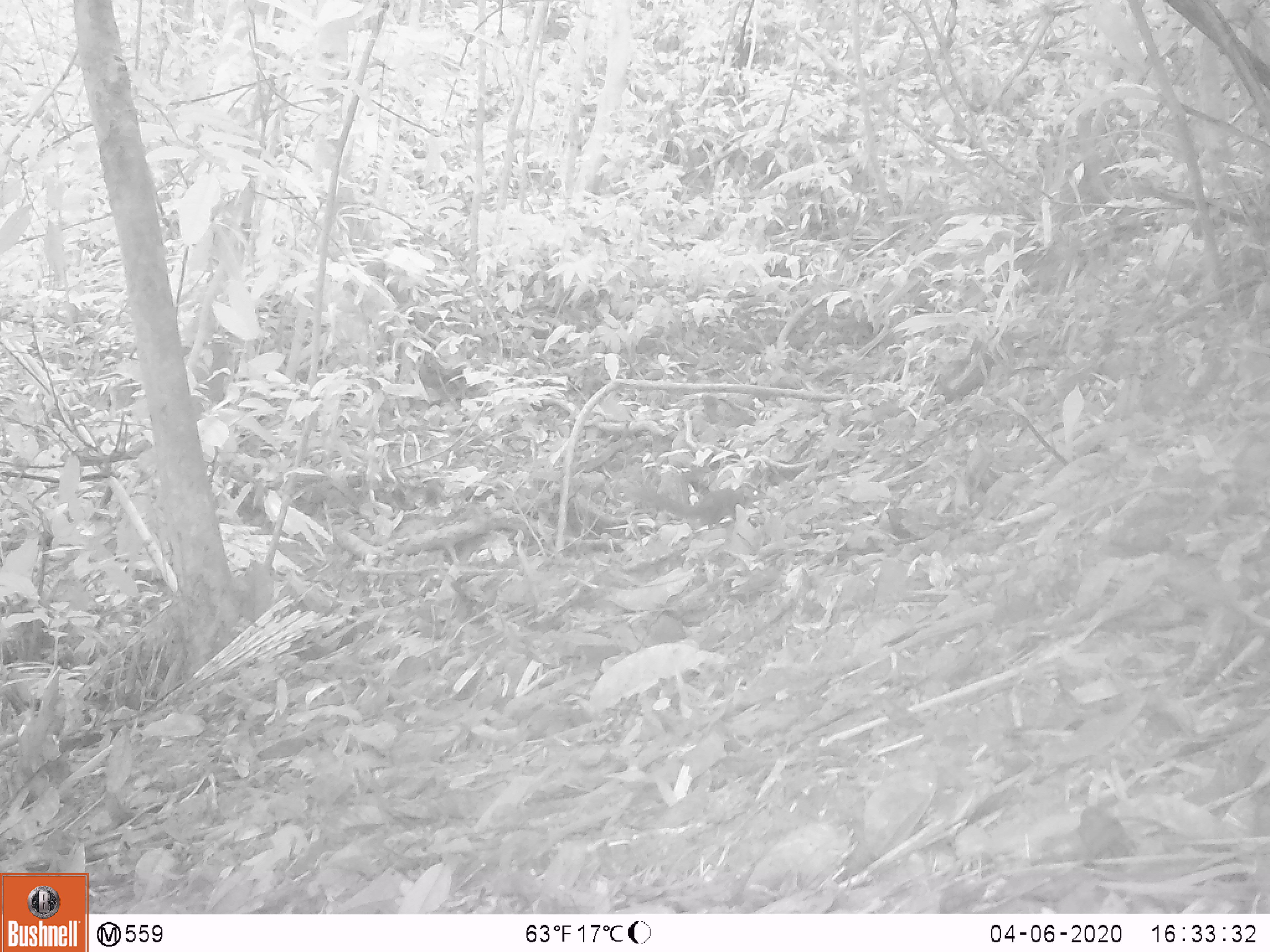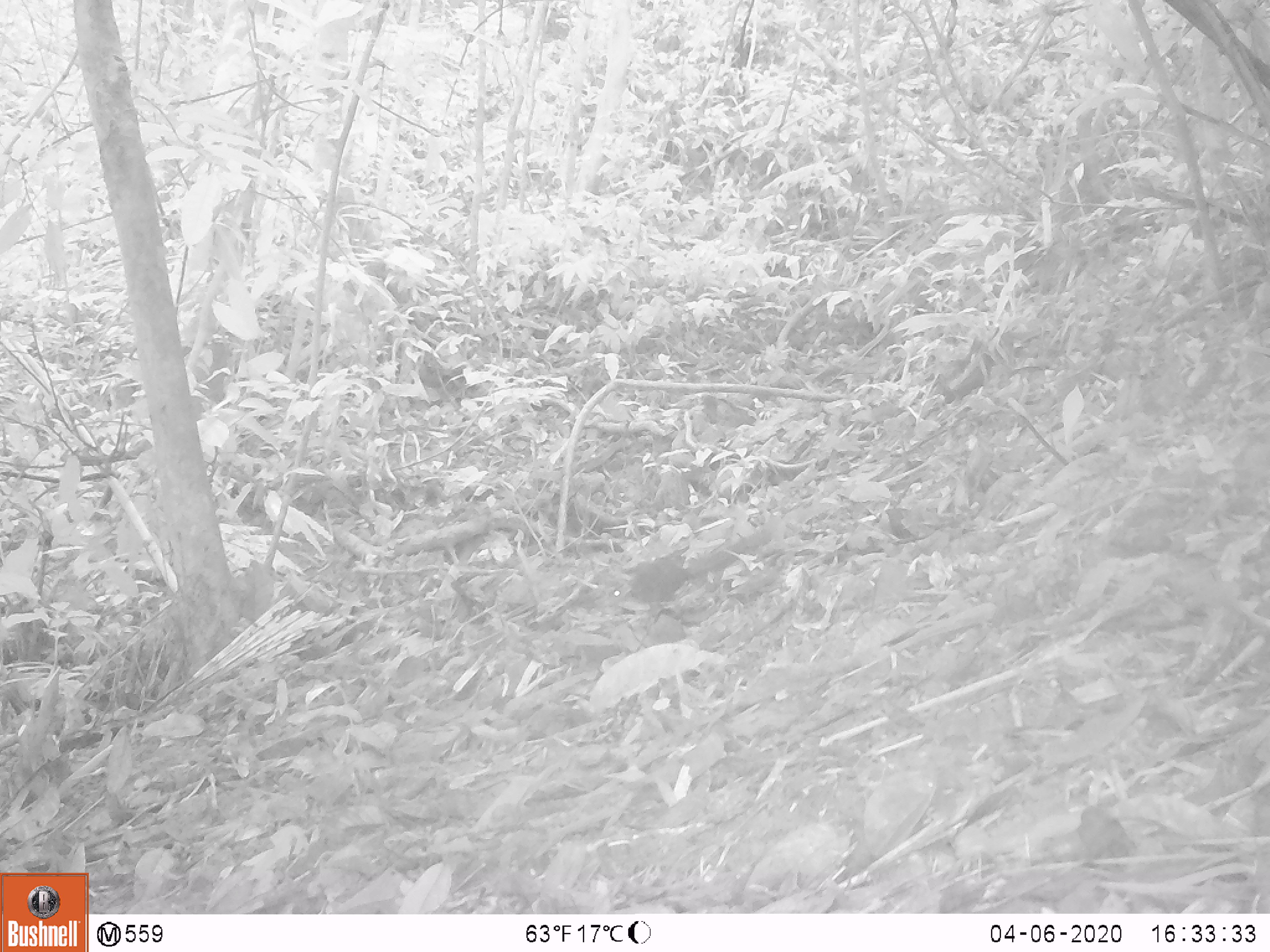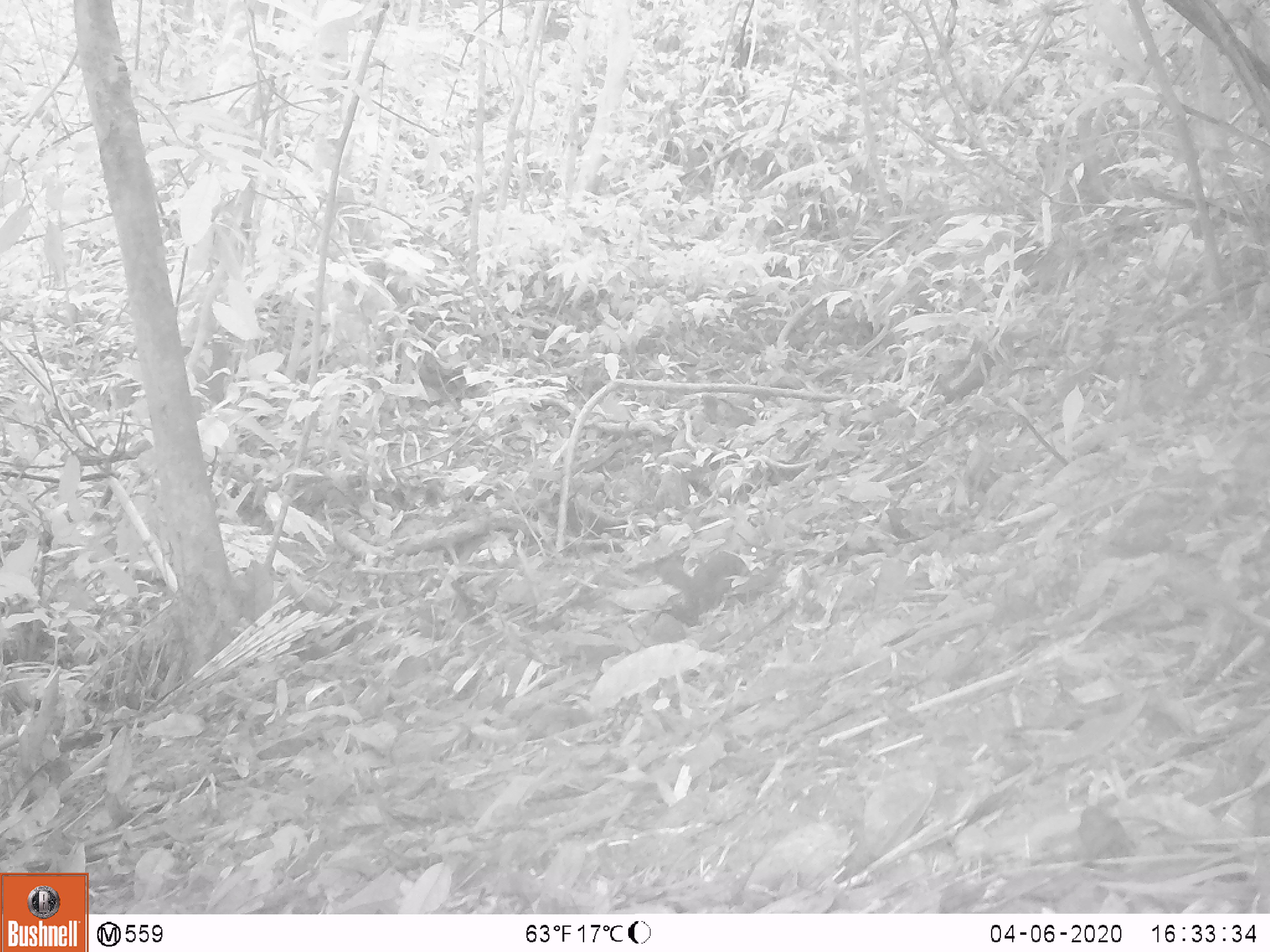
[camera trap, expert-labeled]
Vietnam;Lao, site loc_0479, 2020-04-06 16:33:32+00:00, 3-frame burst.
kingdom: Animalia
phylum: Chordata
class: Mammalia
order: Rodentia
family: Sciuridae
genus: Sciurus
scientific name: Sciurus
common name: squirrel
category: unidentified squirrel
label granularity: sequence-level